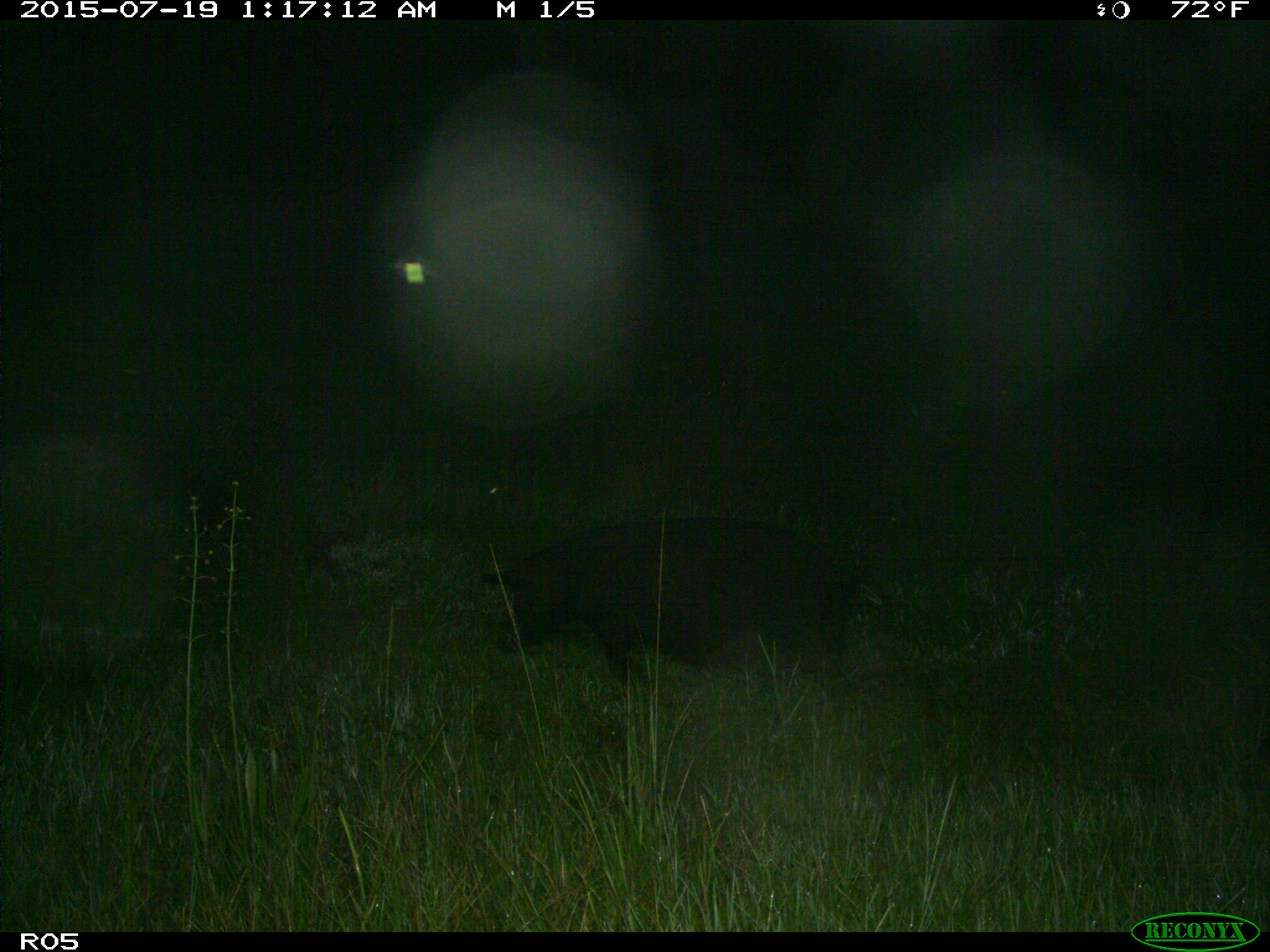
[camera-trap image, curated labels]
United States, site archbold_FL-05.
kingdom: Animalia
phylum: Chordata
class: Mammalia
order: Artiodactyla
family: Suidae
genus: Sus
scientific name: Sus scrofa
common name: wild boar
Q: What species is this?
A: Sus scrofa (wild boar).